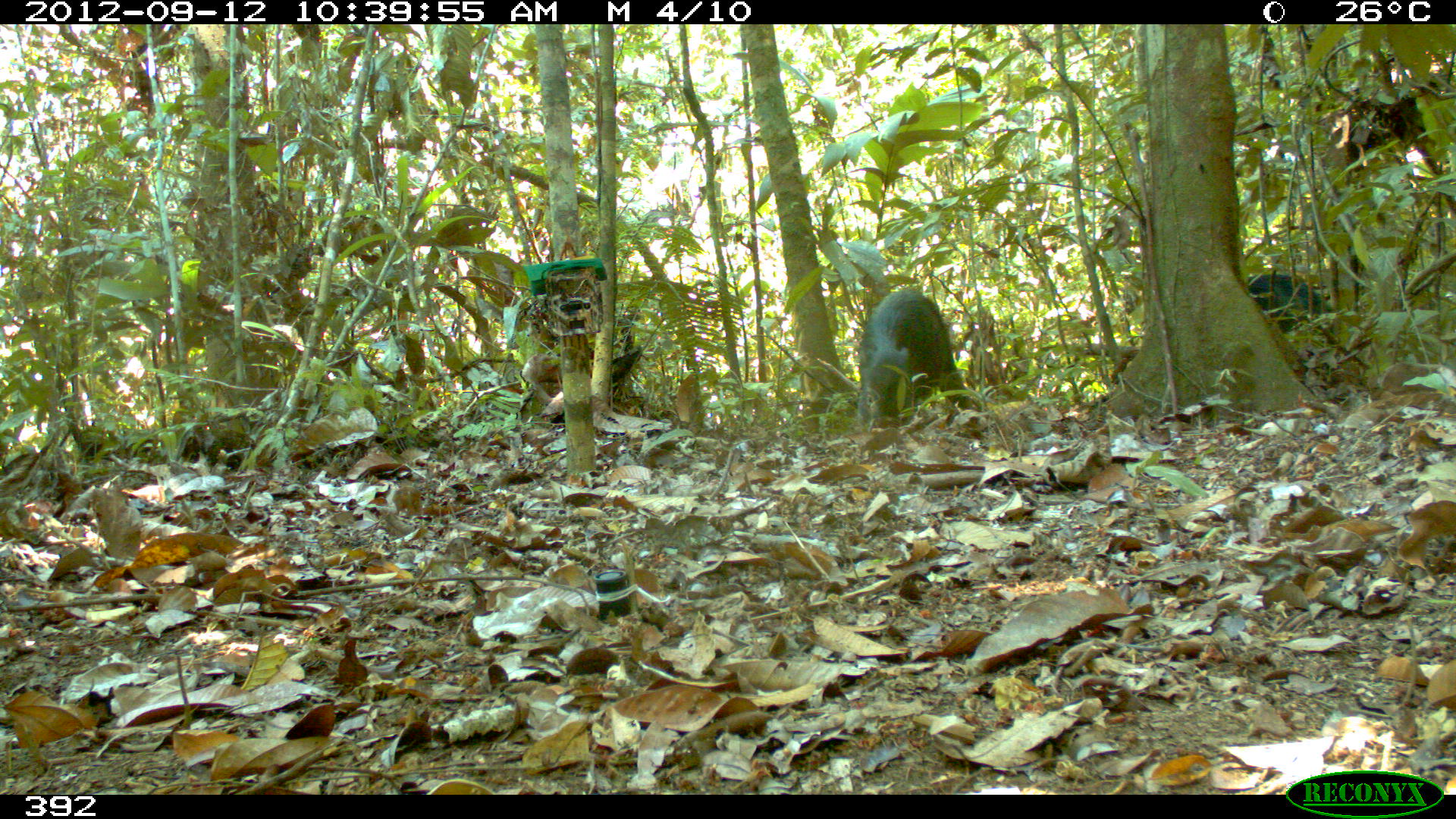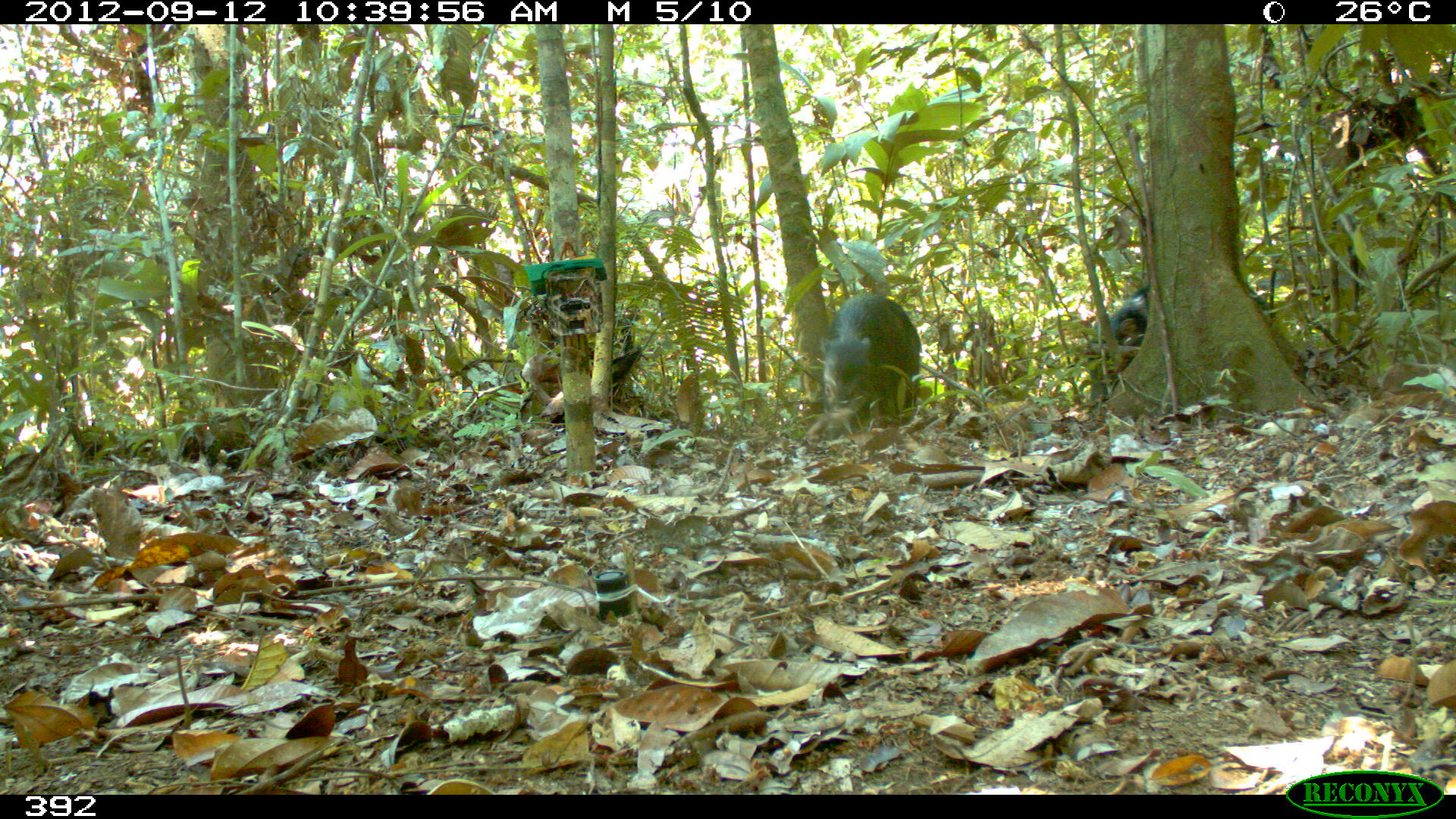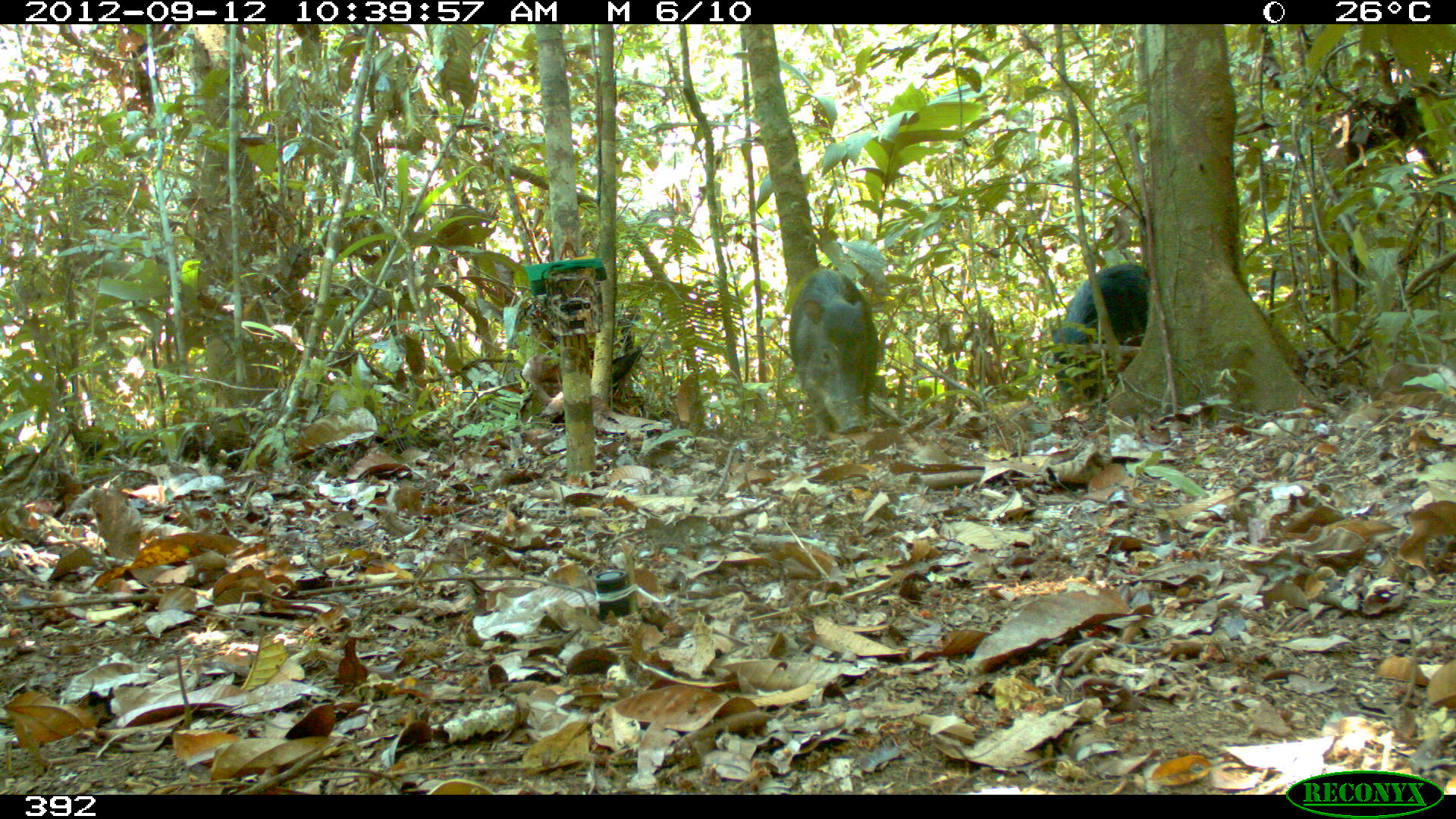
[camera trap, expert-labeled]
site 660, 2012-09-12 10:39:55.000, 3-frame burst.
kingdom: Animalia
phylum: Chordata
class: Mammalia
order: Artiodactyla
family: Tayassuidae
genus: Tayassu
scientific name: Tayassu pecari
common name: white-lipped peccary